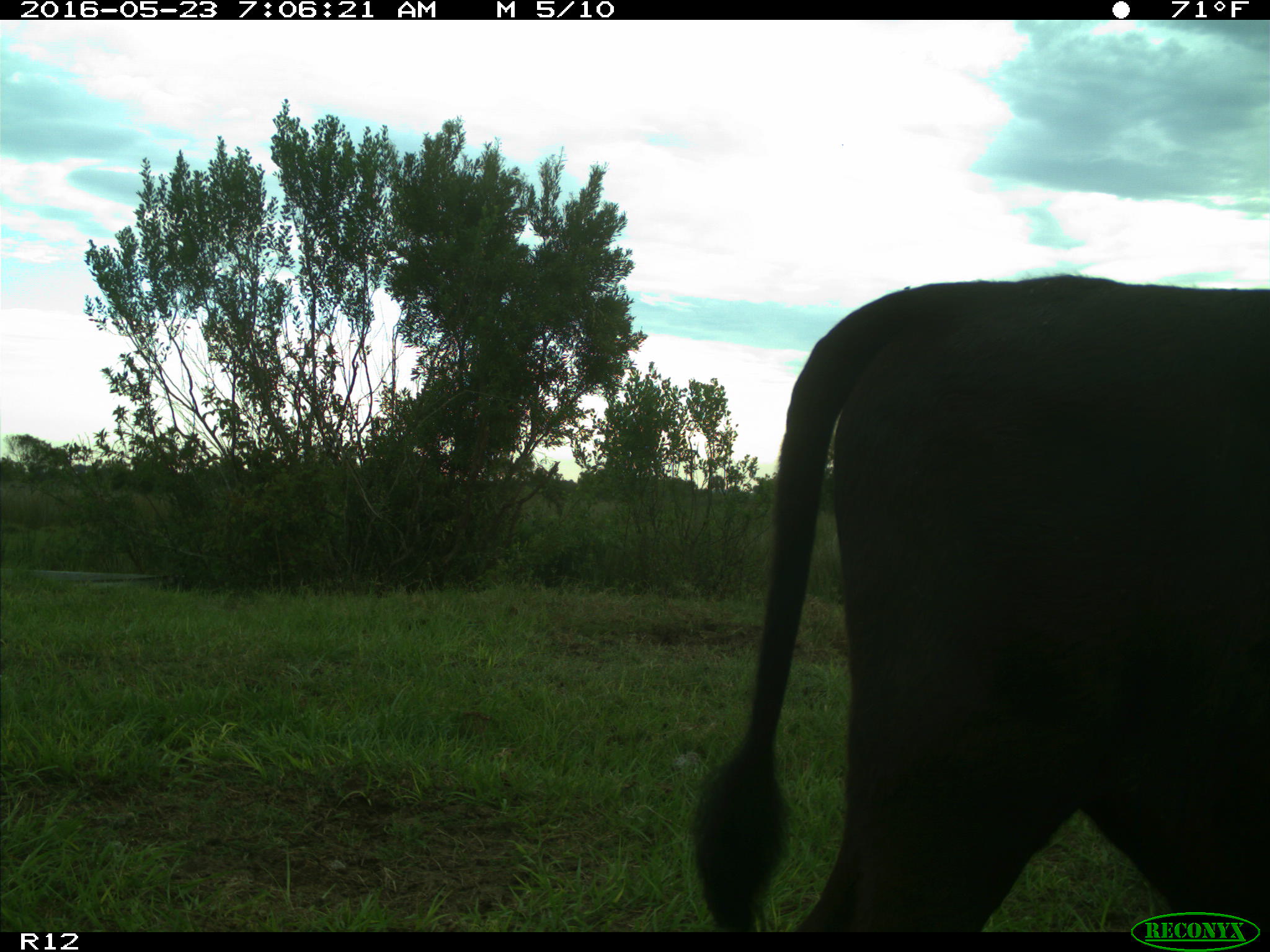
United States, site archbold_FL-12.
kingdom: Animalia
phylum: Chordata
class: Mammalia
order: Artiodactyla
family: Bovidae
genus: Bos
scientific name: Bos taurus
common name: domestic cow